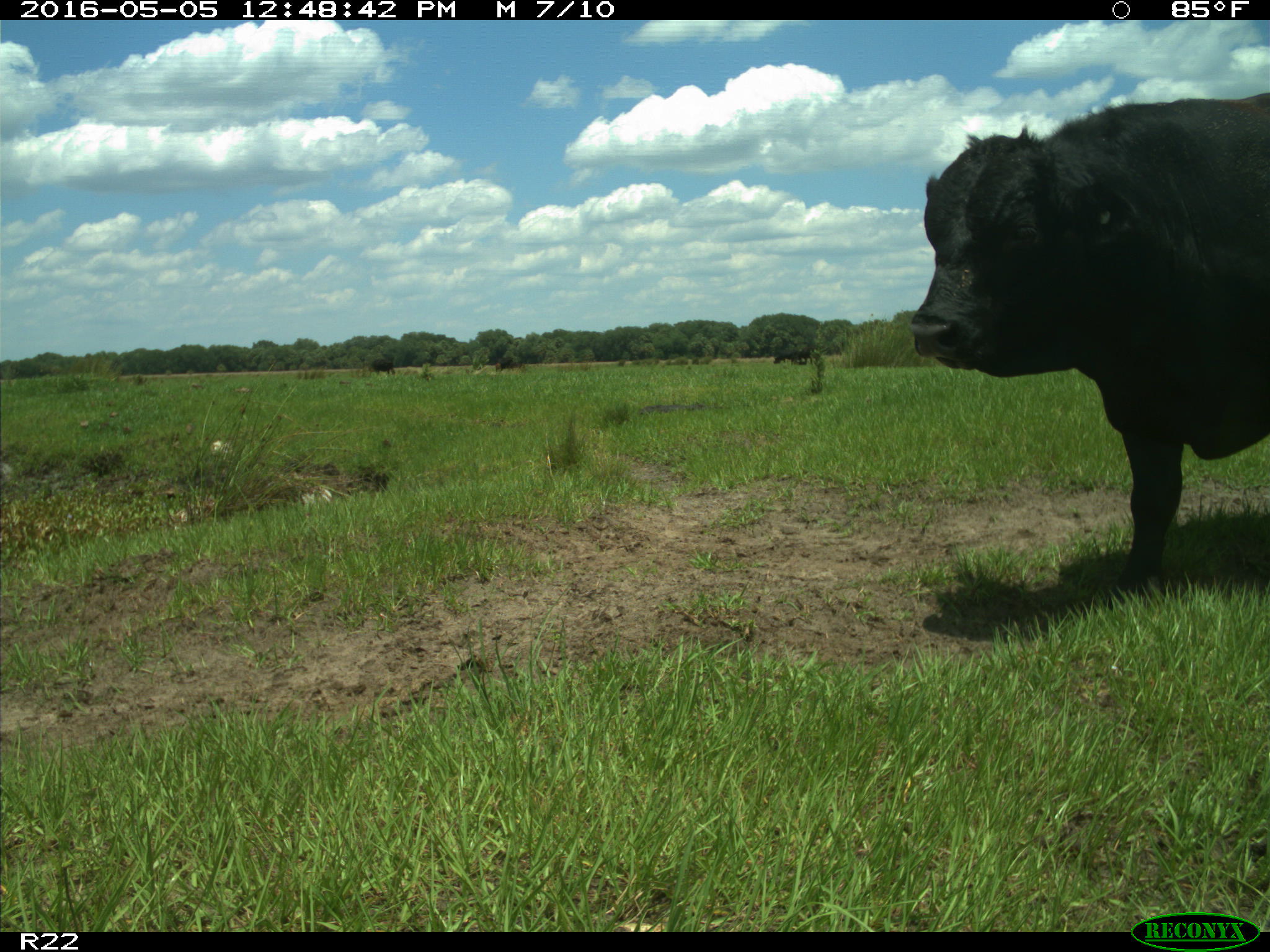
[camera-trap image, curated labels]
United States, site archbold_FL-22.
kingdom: Animalia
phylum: Chordata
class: Mammalia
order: Artiodactyla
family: Bovidae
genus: Bos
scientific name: Bos taurus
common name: domestic cow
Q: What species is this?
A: Bos taurus (domestic cow).